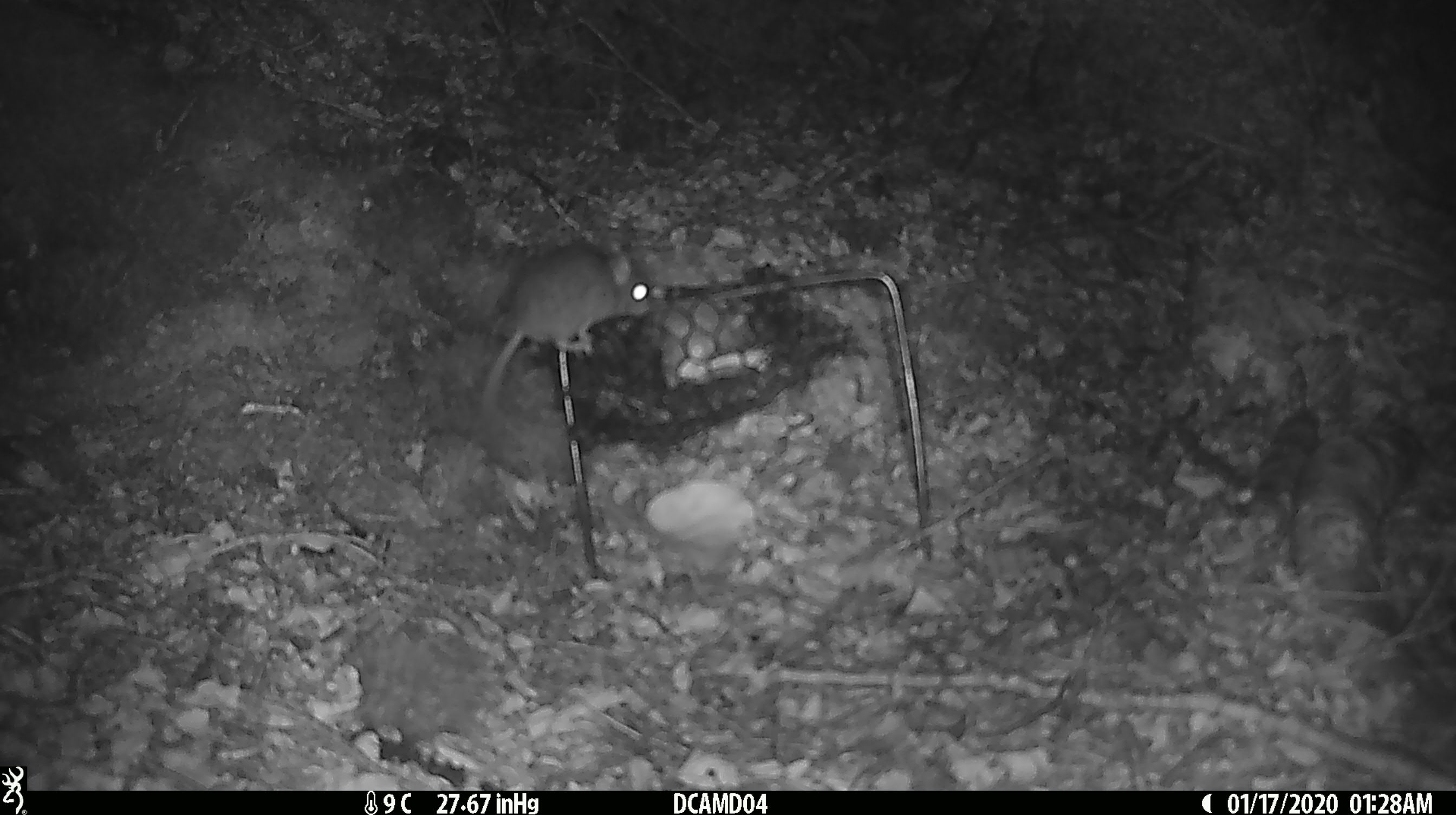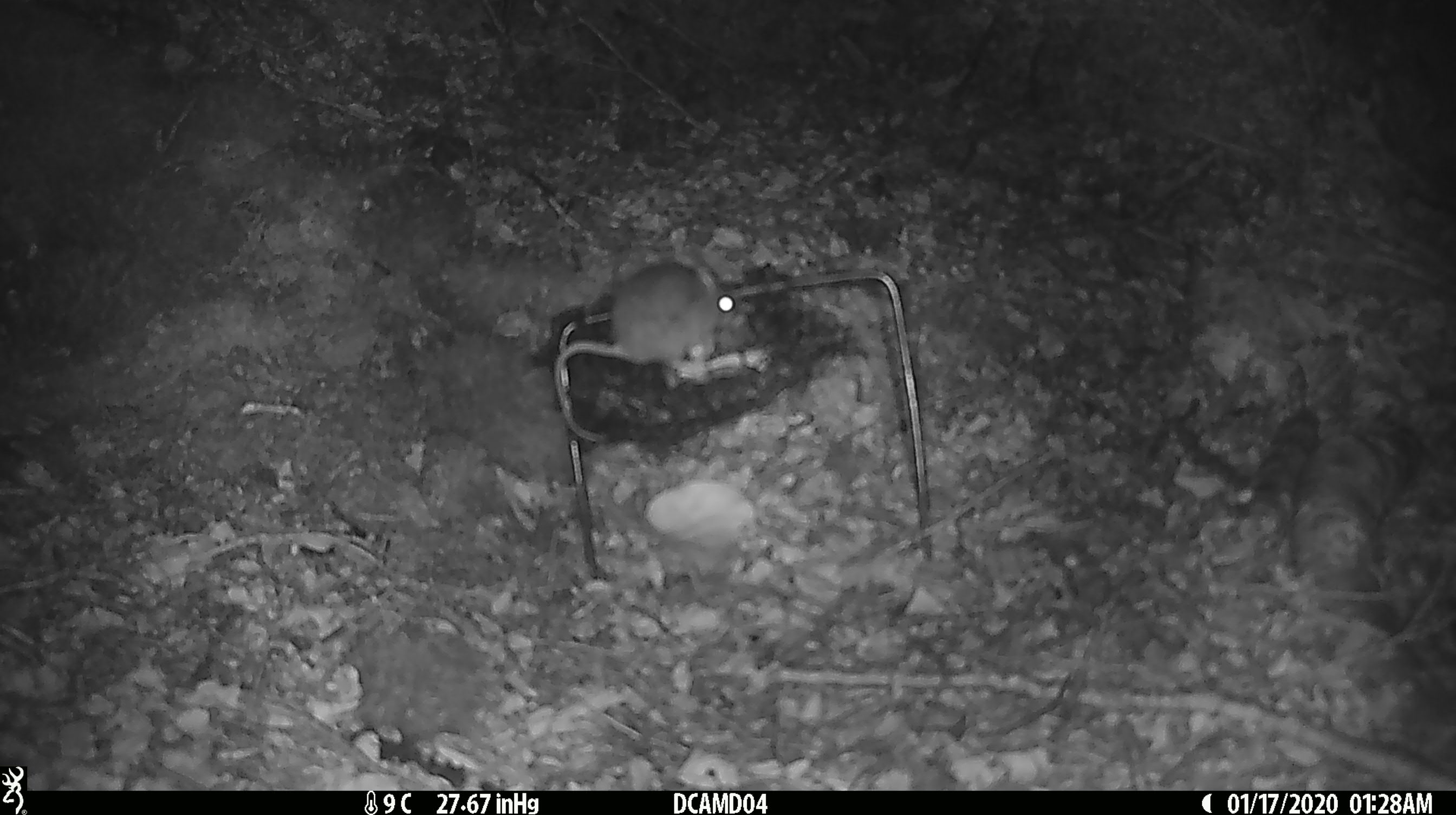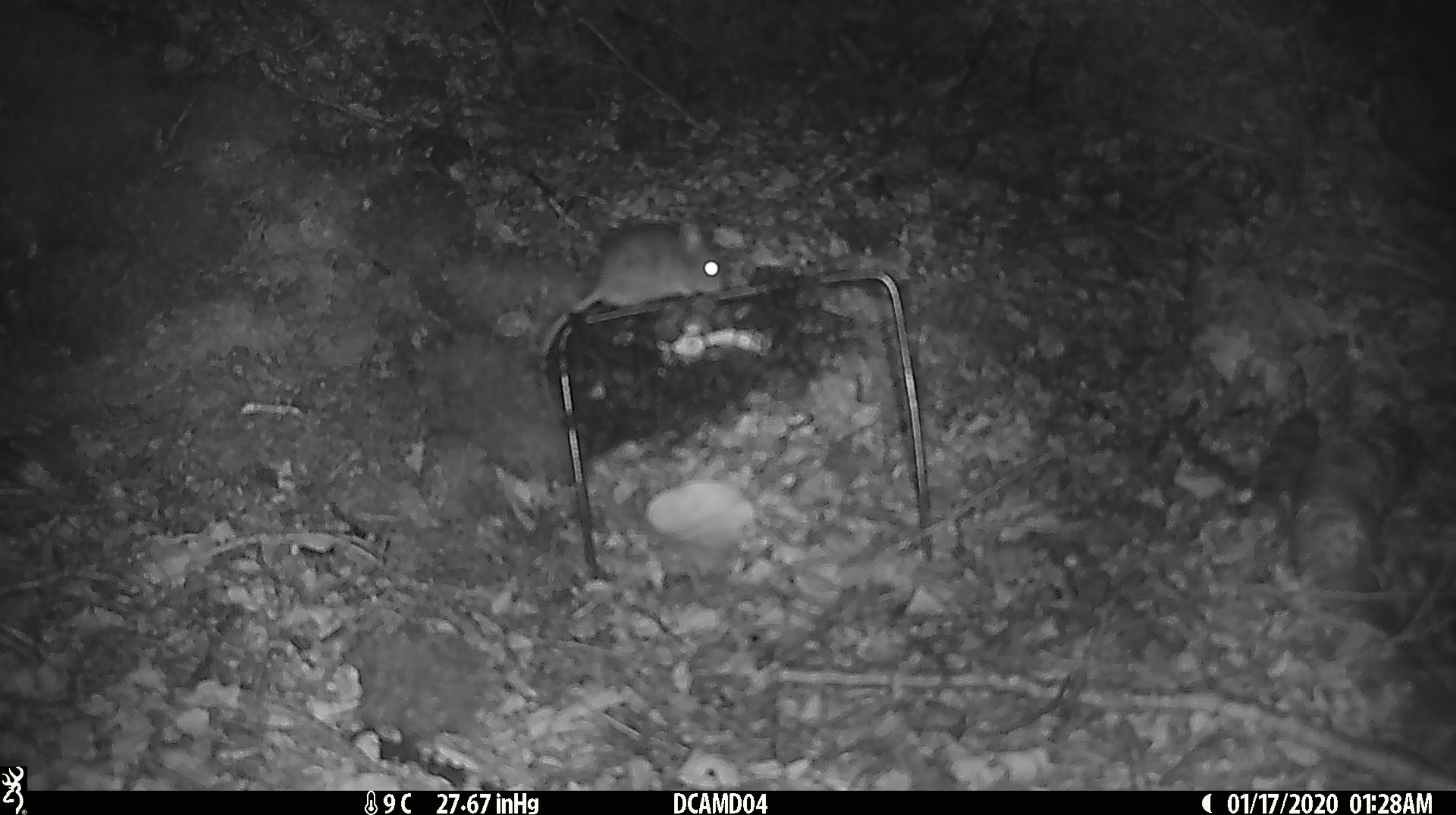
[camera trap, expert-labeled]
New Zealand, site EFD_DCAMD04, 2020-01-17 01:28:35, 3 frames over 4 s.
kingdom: Animalia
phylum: Chordata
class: Mammalia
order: Rodentia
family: Muridae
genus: Mus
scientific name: Mus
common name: mouse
Mouse (Mus).